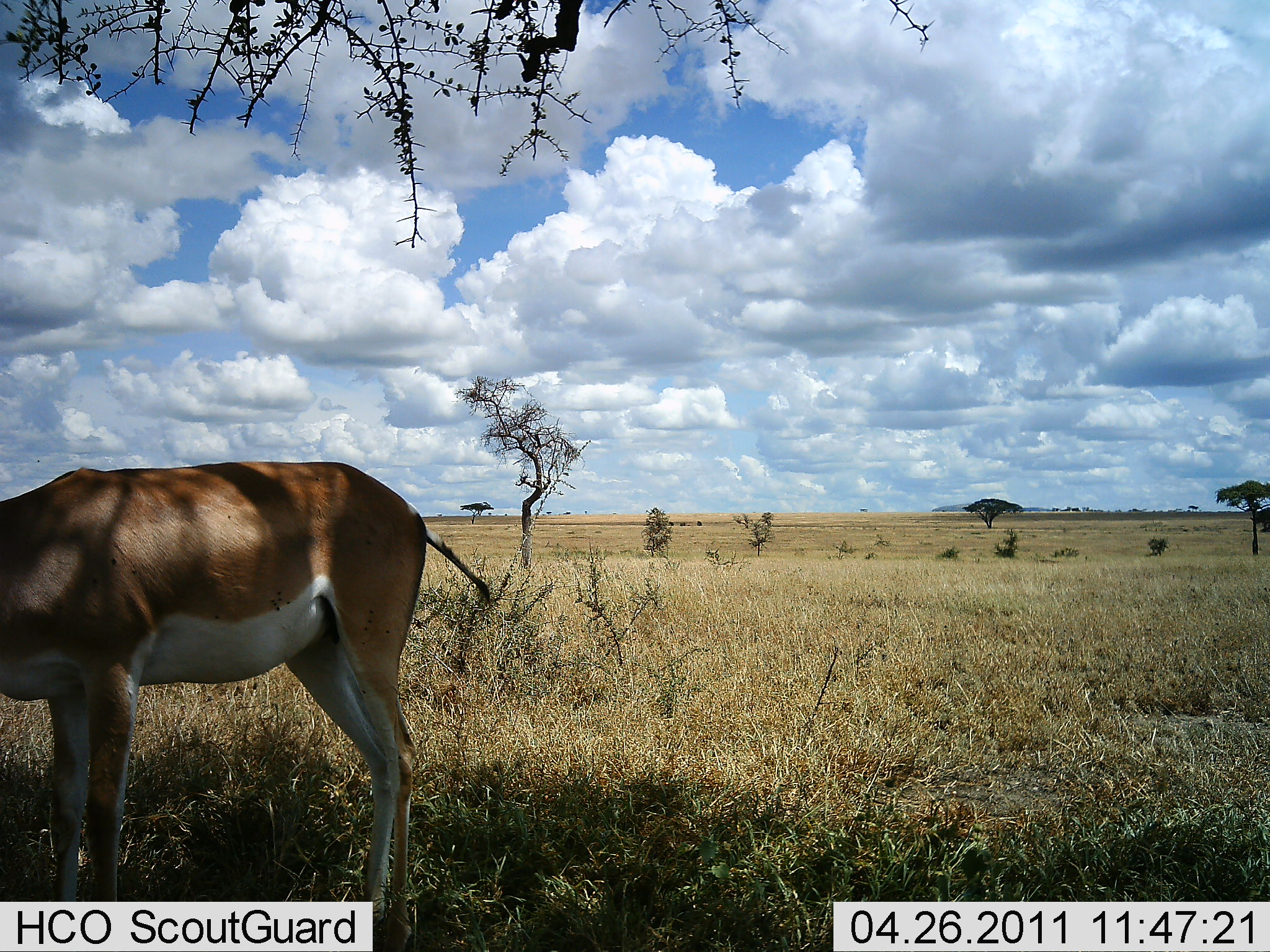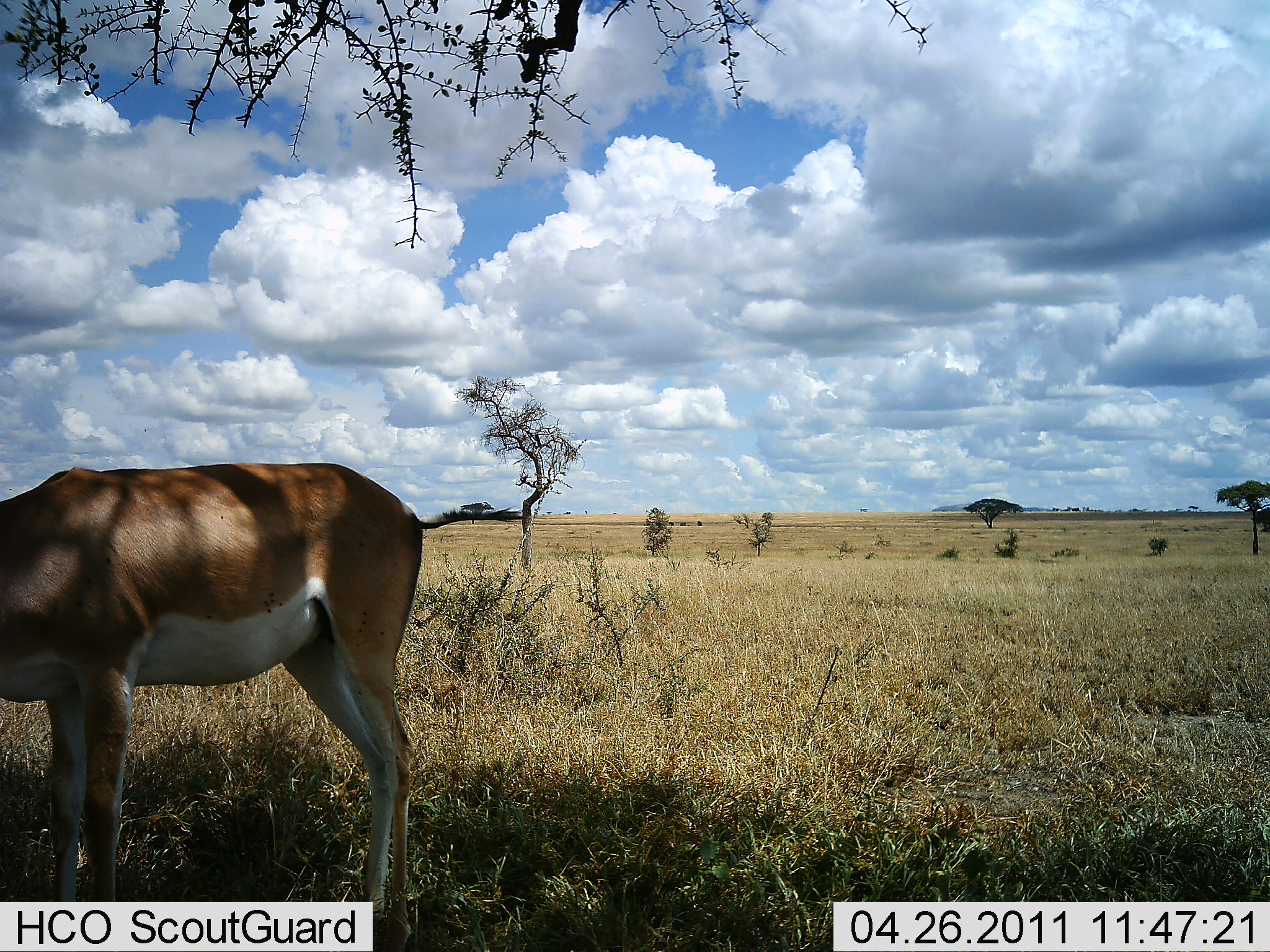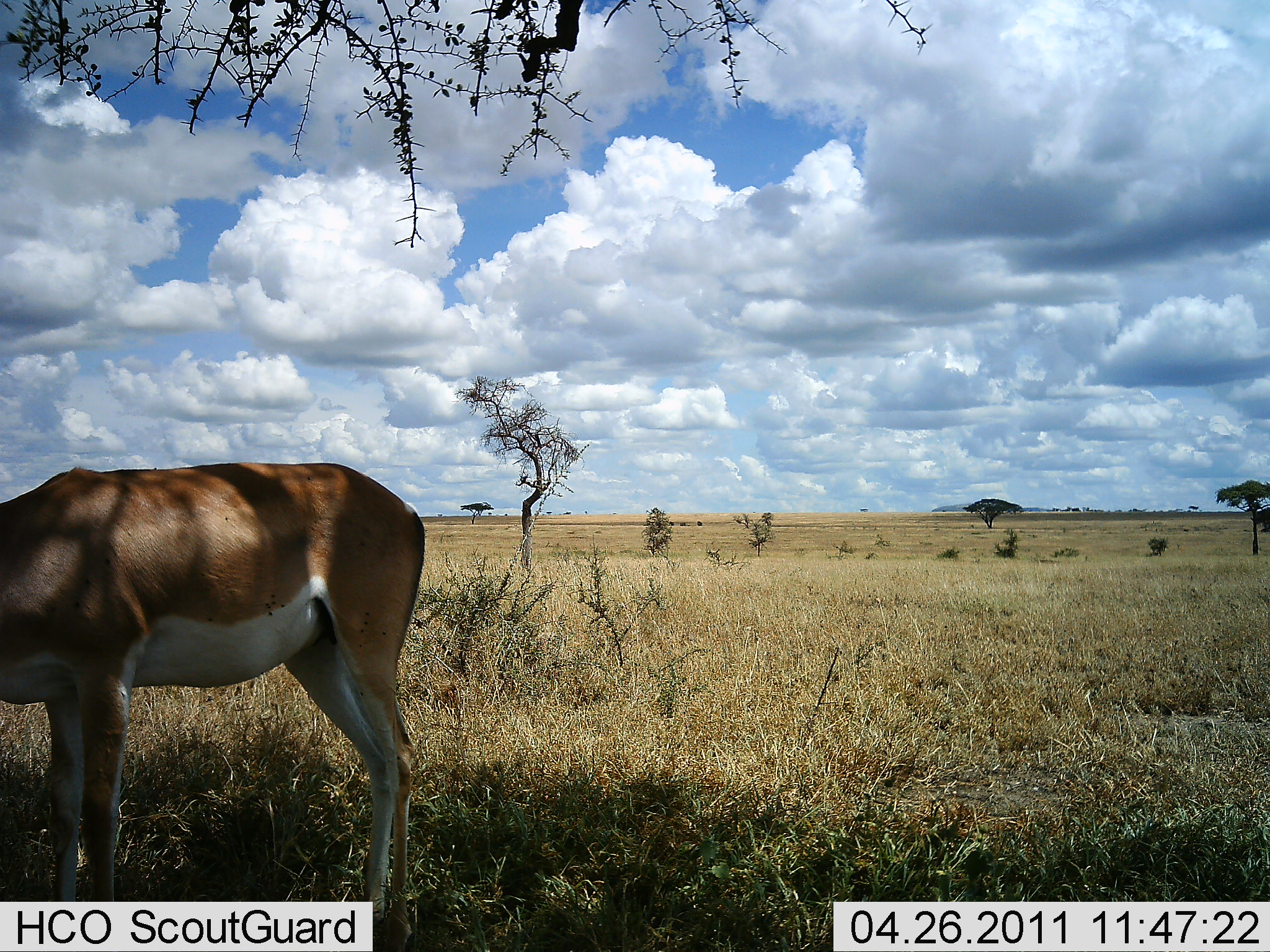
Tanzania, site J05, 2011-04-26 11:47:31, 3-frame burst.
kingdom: Animalia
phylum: Chordata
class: Mammalia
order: Artiodactyla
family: Bovidae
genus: Nanger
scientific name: Nanger granti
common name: grant's gazelle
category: gazellegrants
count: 1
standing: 70%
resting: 0%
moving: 10%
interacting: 0%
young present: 0%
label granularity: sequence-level